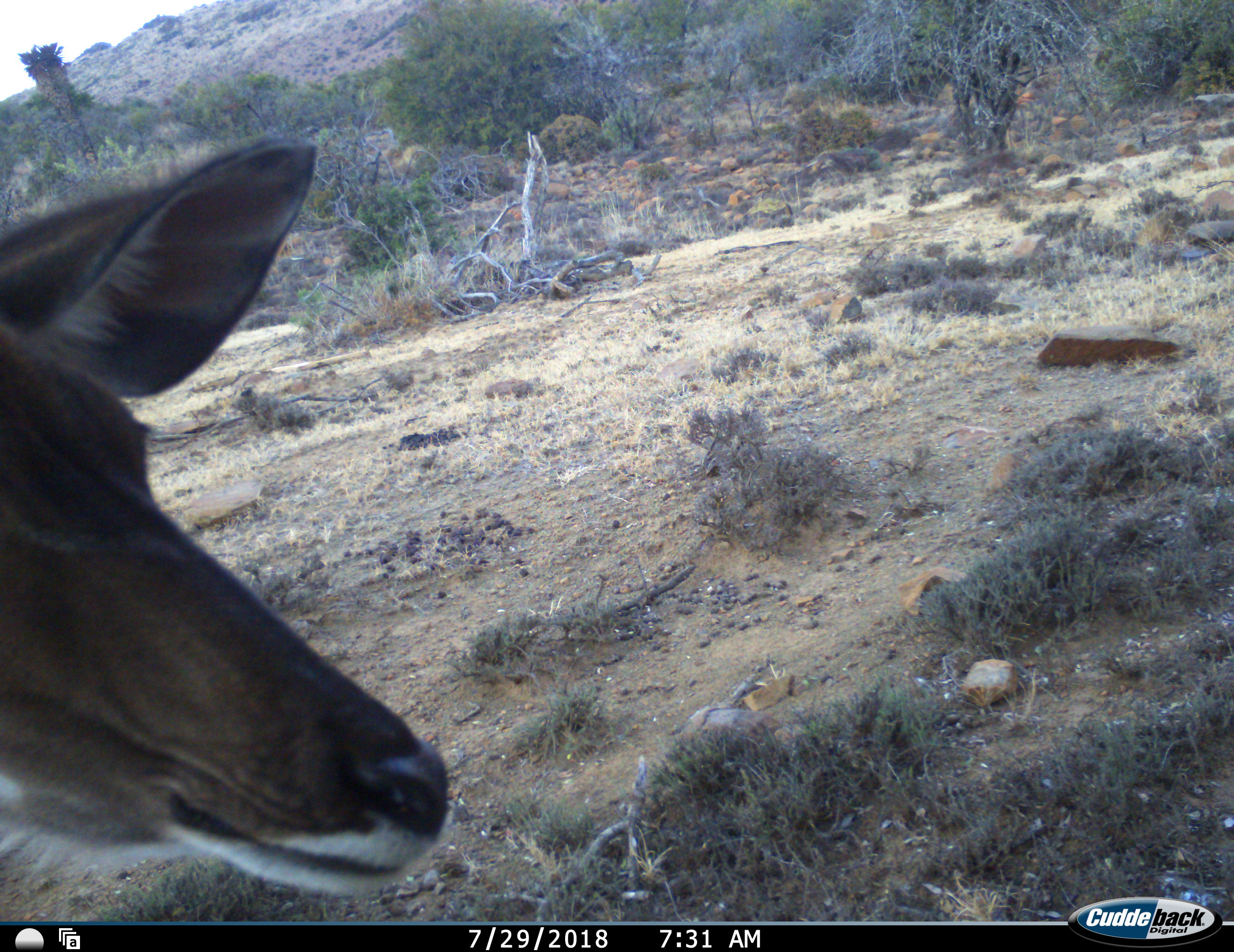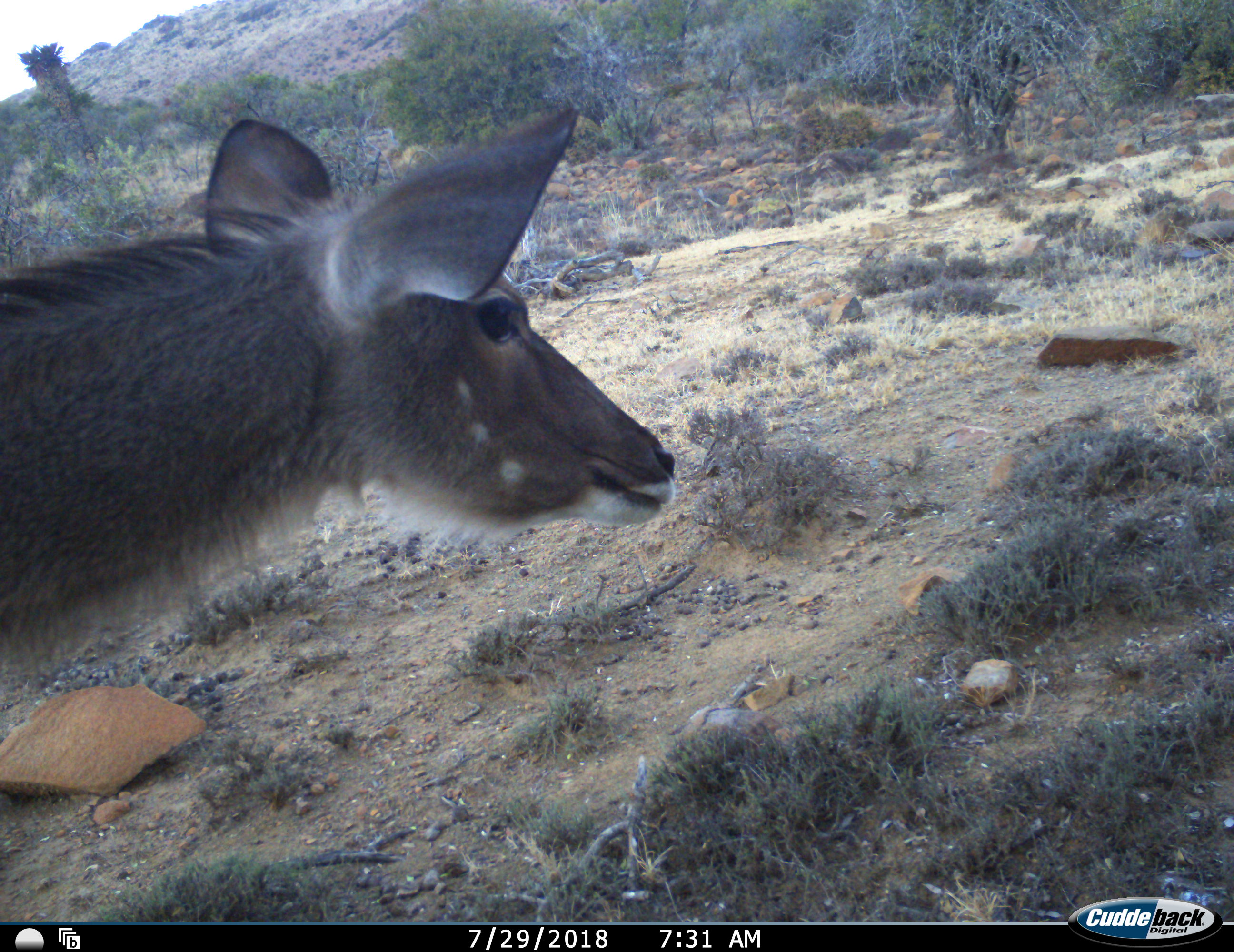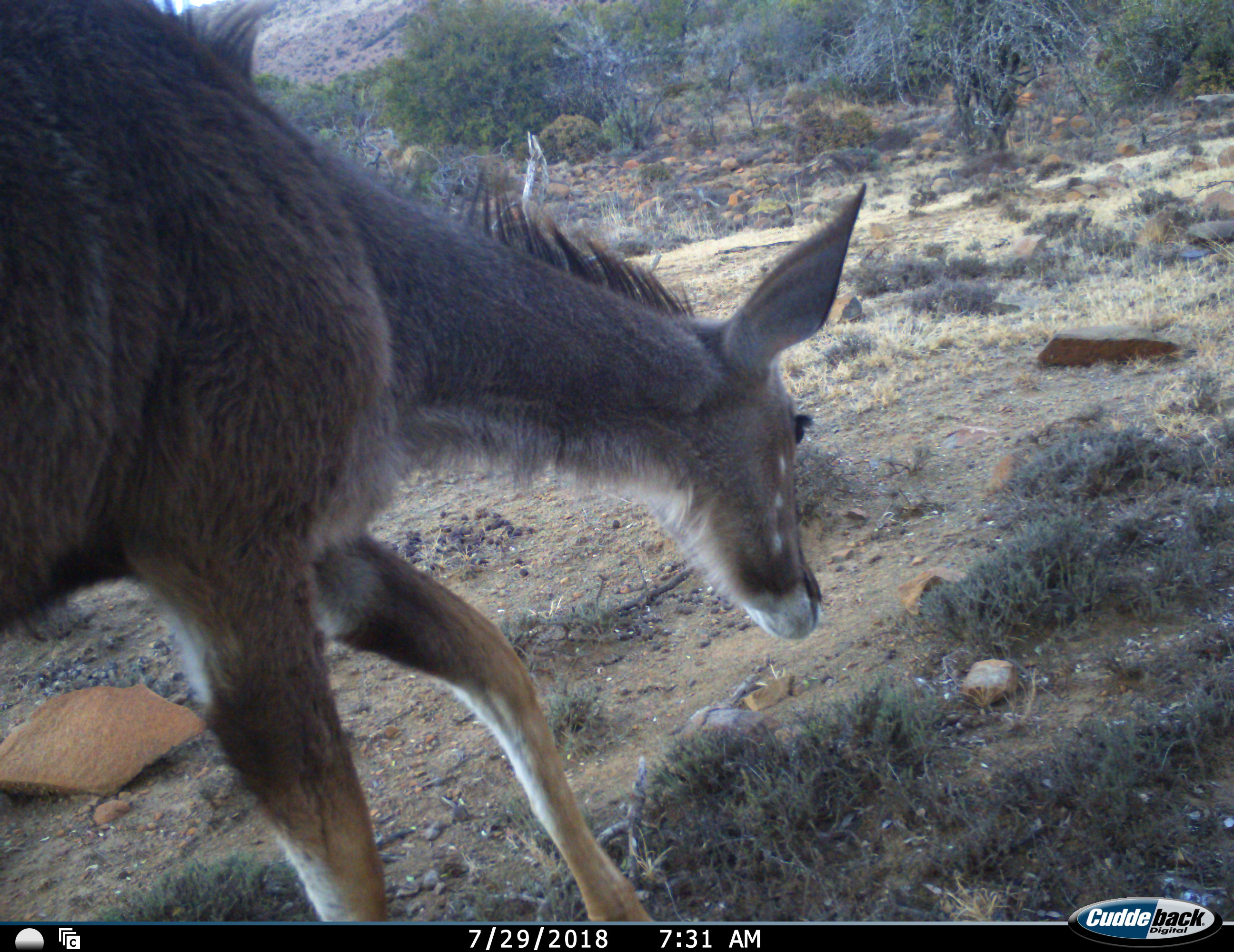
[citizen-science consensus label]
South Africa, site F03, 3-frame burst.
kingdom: Animalia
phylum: Chordata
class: Mammalia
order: Artiodactyla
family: Bovidae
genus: Tragelaphus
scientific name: Tragelaphus strepsiceros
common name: greater kudu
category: kudu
Kudu (greater kudu) (Tragelaphus strepsiceros), count 1. Behavior (volunteer vote fractions): standing 11%, resting 0%, moving 89%, interacting 0%. Young present (vote fraction): 0%. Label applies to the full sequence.